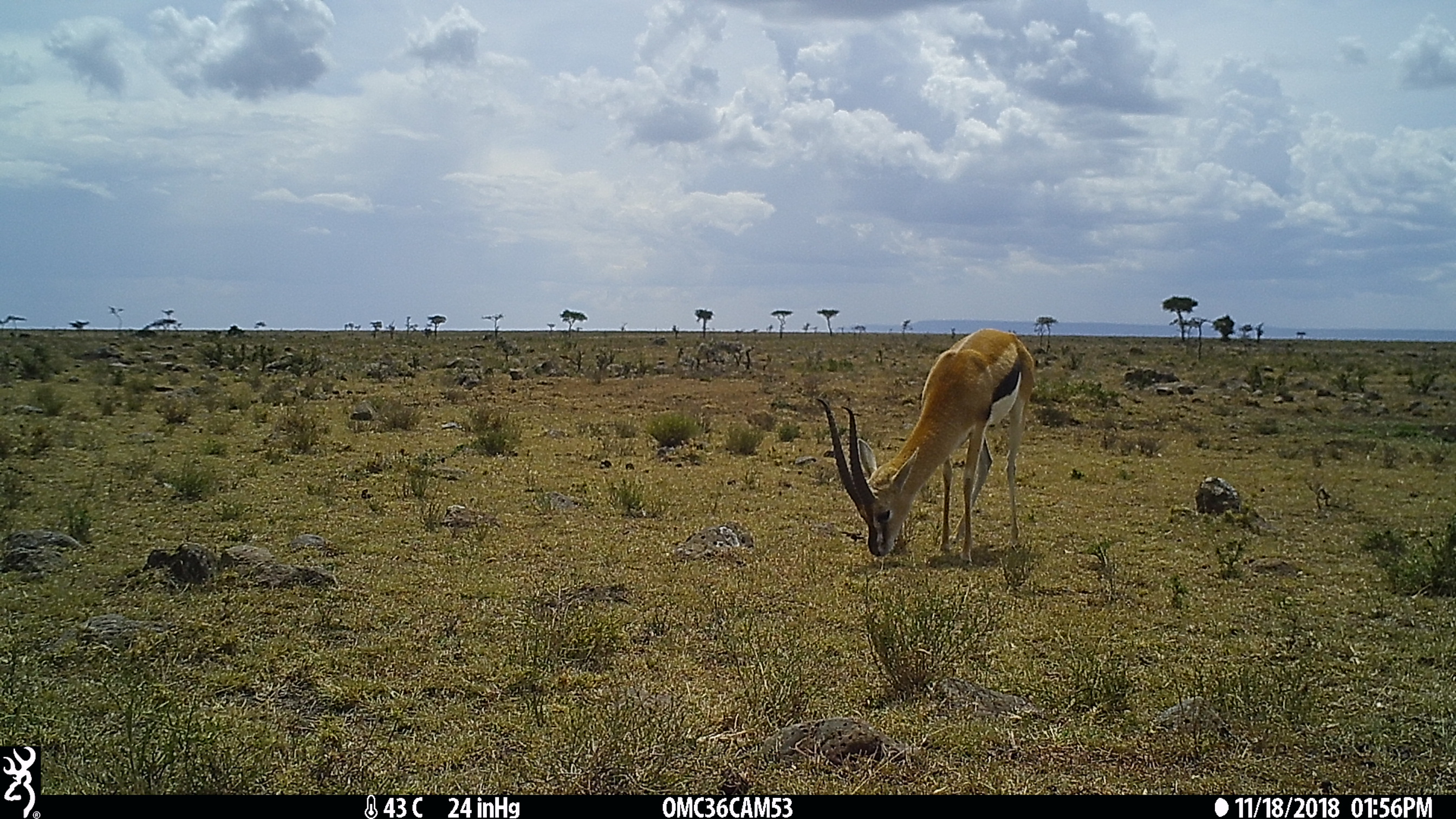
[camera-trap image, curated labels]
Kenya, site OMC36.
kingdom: Animalia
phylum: Chordata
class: Mammalia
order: Artiodactyla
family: Bovidae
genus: Eudorcas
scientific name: Eudorcas thomsonii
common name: thomon's gazelle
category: gazelle thomsons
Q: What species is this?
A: Gazelle thomsons (thomon's gazelle) (Eudorcas thomsonii).